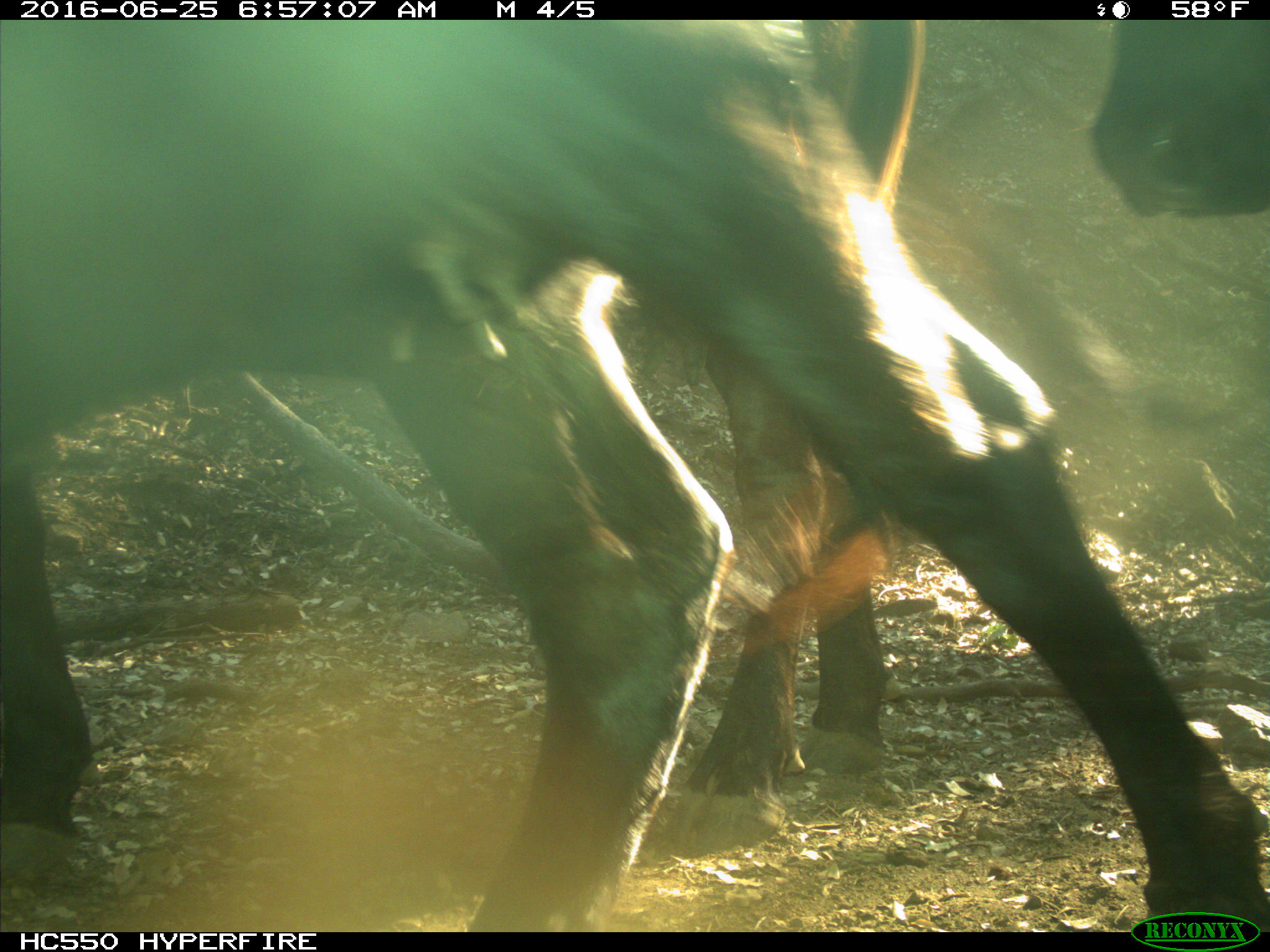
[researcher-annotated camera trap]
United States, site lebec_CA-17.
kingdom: Animalia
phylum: Chordata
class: Mammalia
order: Artiodactyla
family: Bovidae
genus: Bos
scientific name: Bos taurus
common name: domestic cow